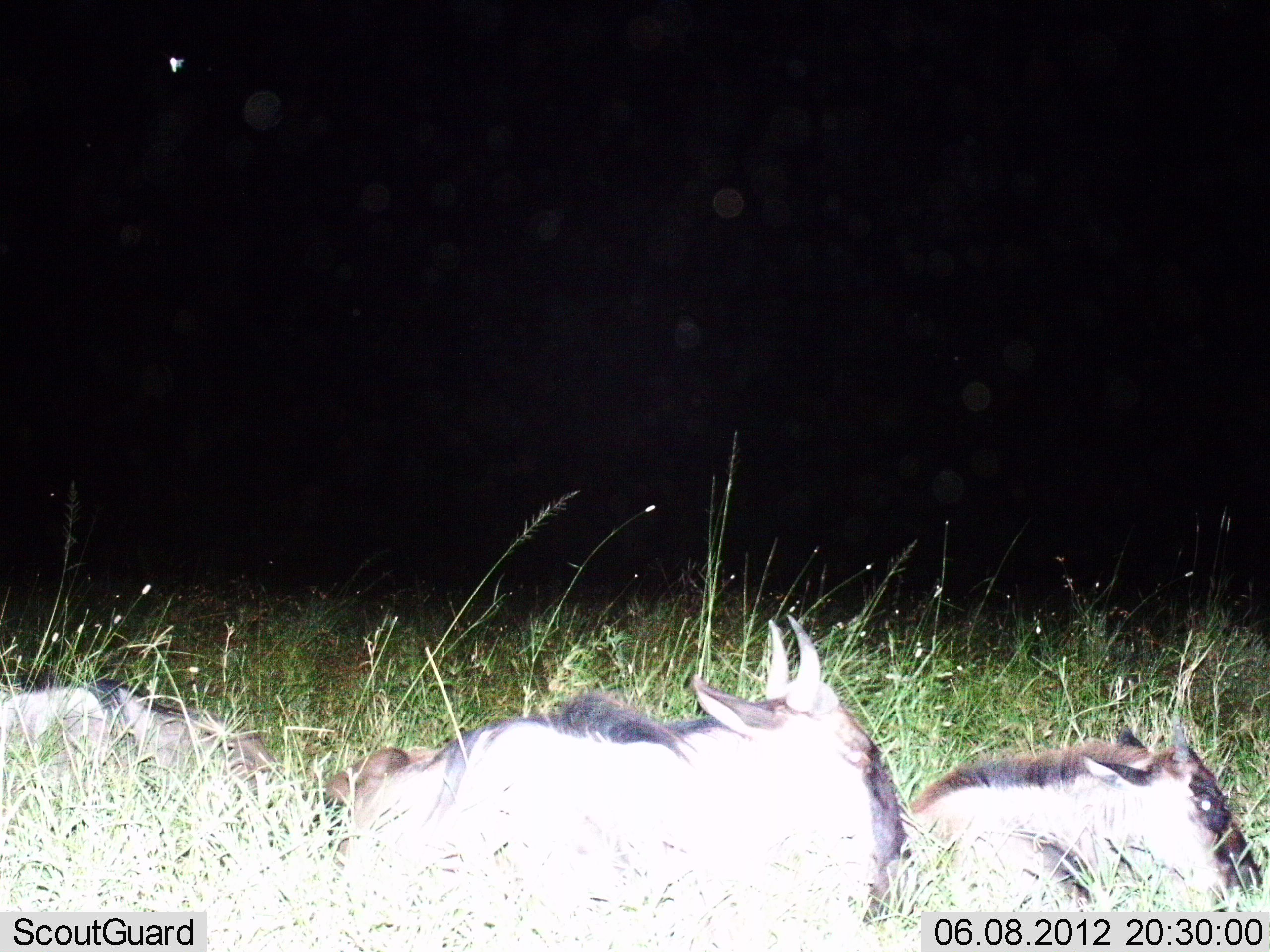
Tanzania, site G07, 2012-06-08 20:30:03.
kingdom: Animalia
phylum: Chordata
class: Mammalia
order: Artiodactyla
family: Bovidae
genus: Connochaetes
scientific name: Connochaetes taurinus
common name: blue wildebeest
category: wildebeest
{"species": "wildebeest (blue wildebeest) (Connochaetes taurinus)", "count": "3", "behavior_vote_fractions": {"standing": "10%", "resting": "100%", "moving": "0%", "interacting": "0%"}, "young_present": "40%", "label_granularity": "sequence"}